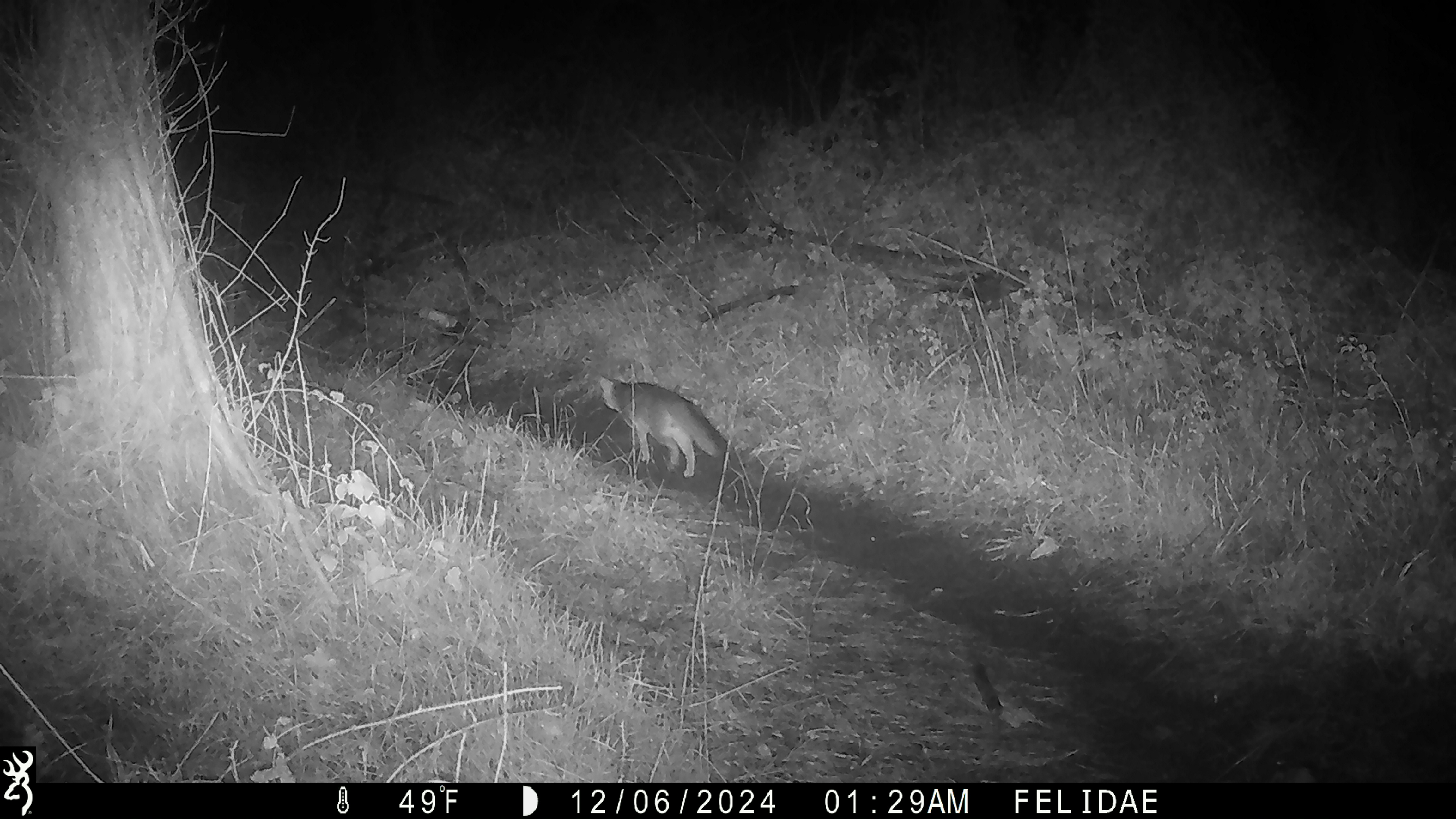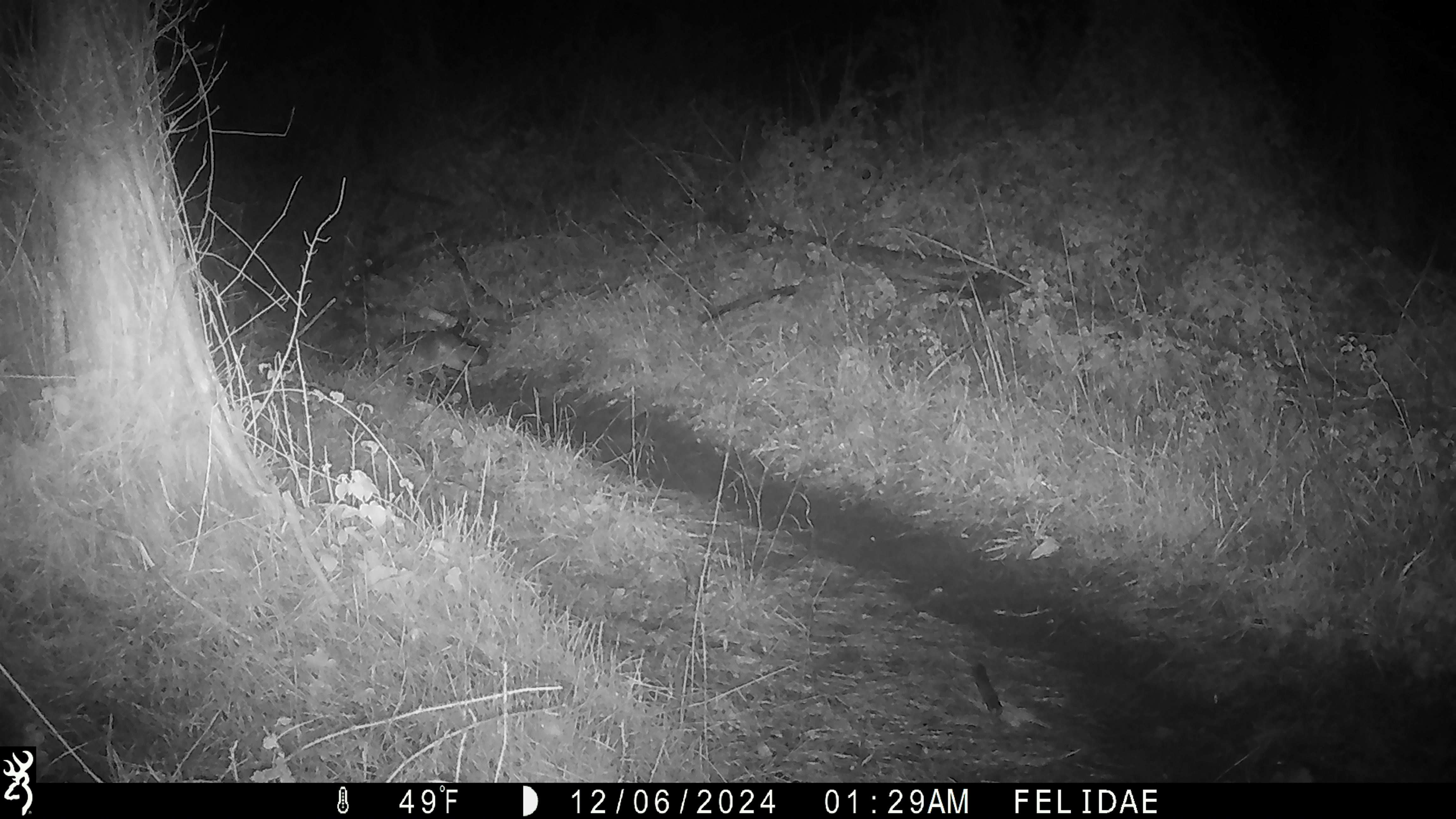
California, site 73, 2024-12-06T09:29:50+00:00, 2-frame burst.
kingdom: Animalia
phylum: Chordata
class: Mammalia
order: Carnivora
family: Canidae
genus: Urocyon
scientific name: Urocyon cinereoargenteus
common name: gray fox